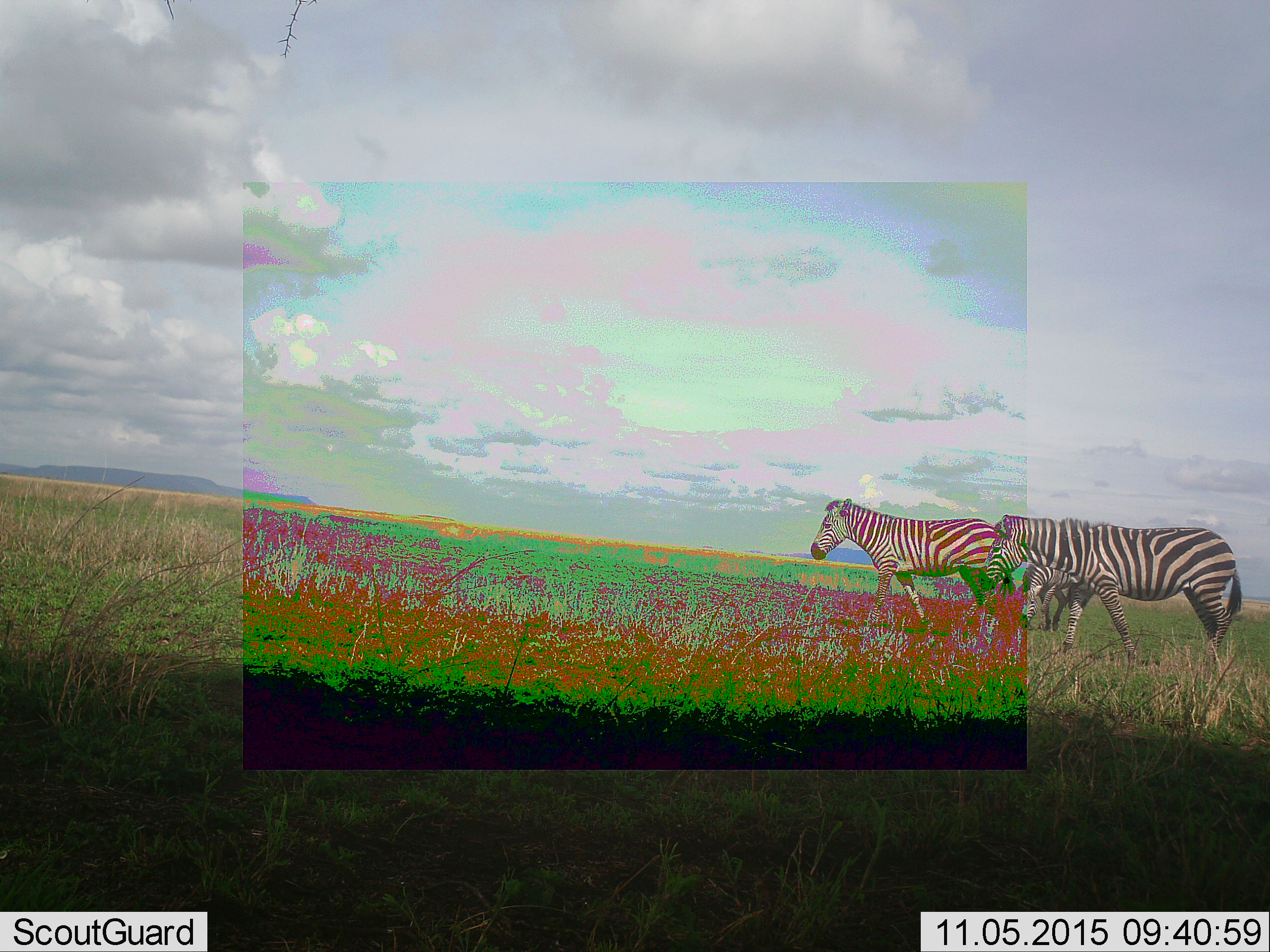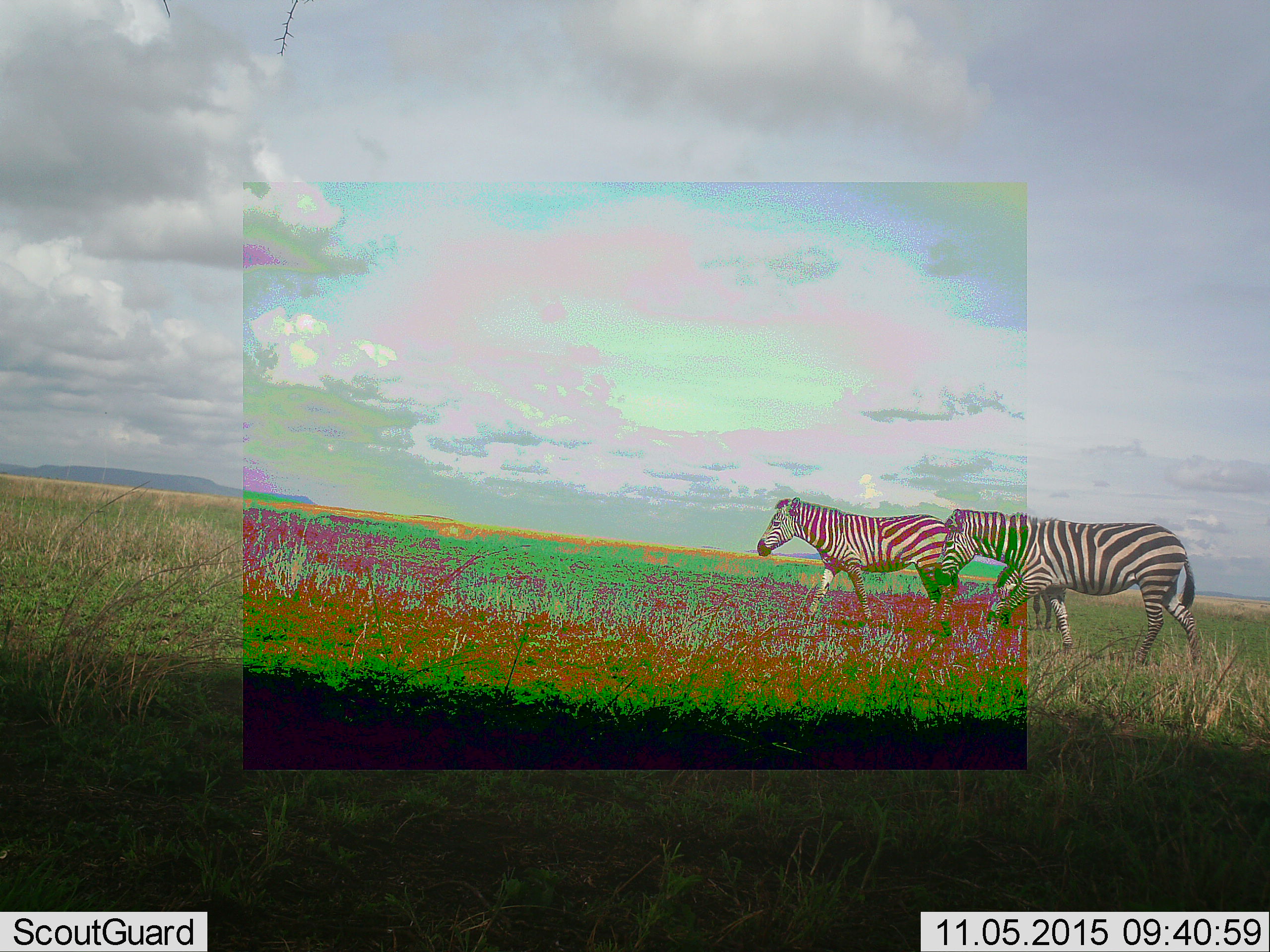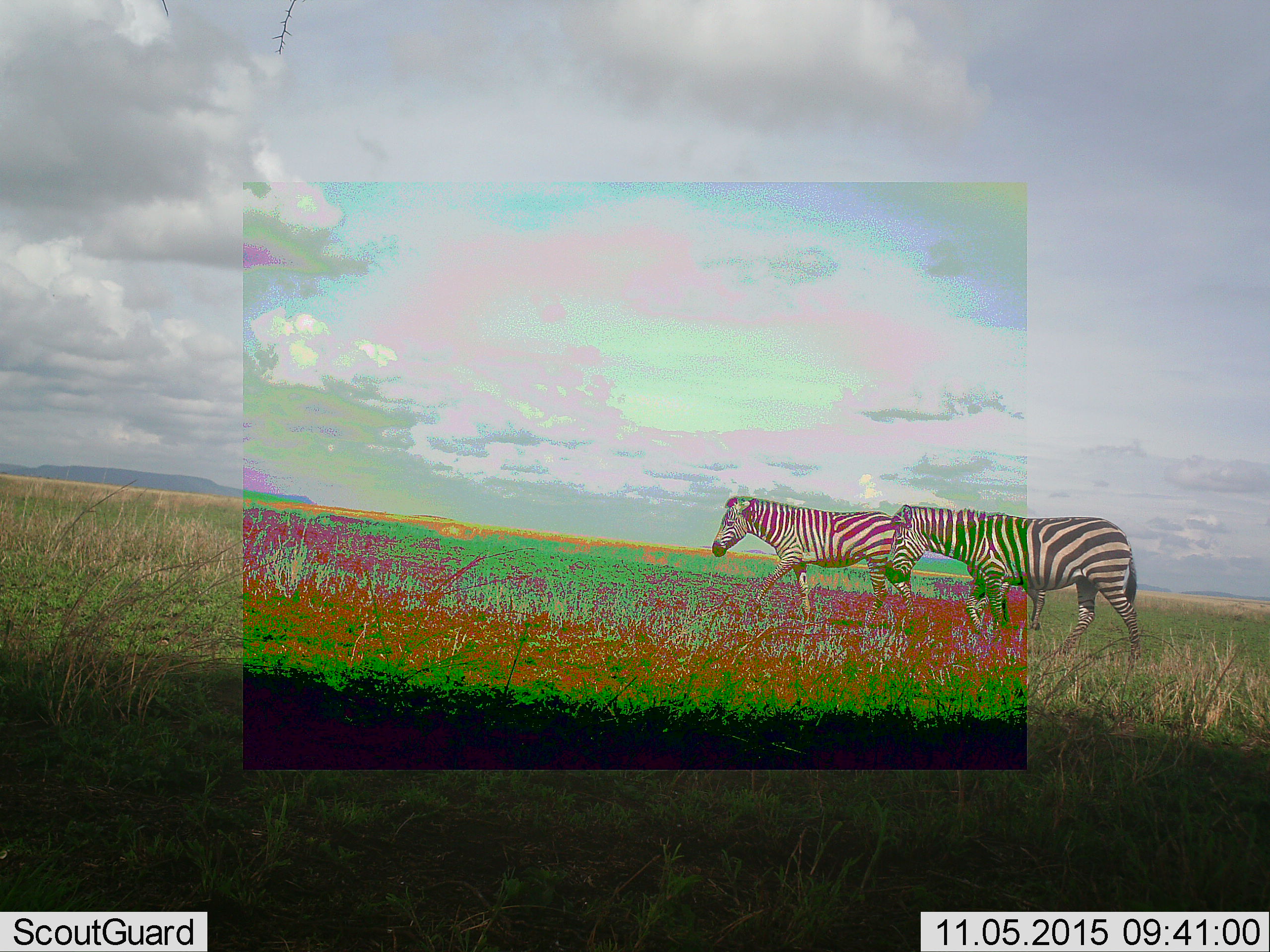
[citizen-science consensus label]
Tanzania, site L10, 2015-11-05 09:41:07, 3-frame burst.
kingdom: Animalia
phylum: Chordata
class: Mammalia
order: Perissodactyla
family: Equidae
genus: Equus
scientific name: Equus quagga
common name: plains zebra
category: zebra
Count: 3.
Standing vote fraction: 20%.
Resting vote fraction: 0%.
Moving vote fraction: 90%.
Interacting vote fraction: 0%.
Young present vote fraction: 0%.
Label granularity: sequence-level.